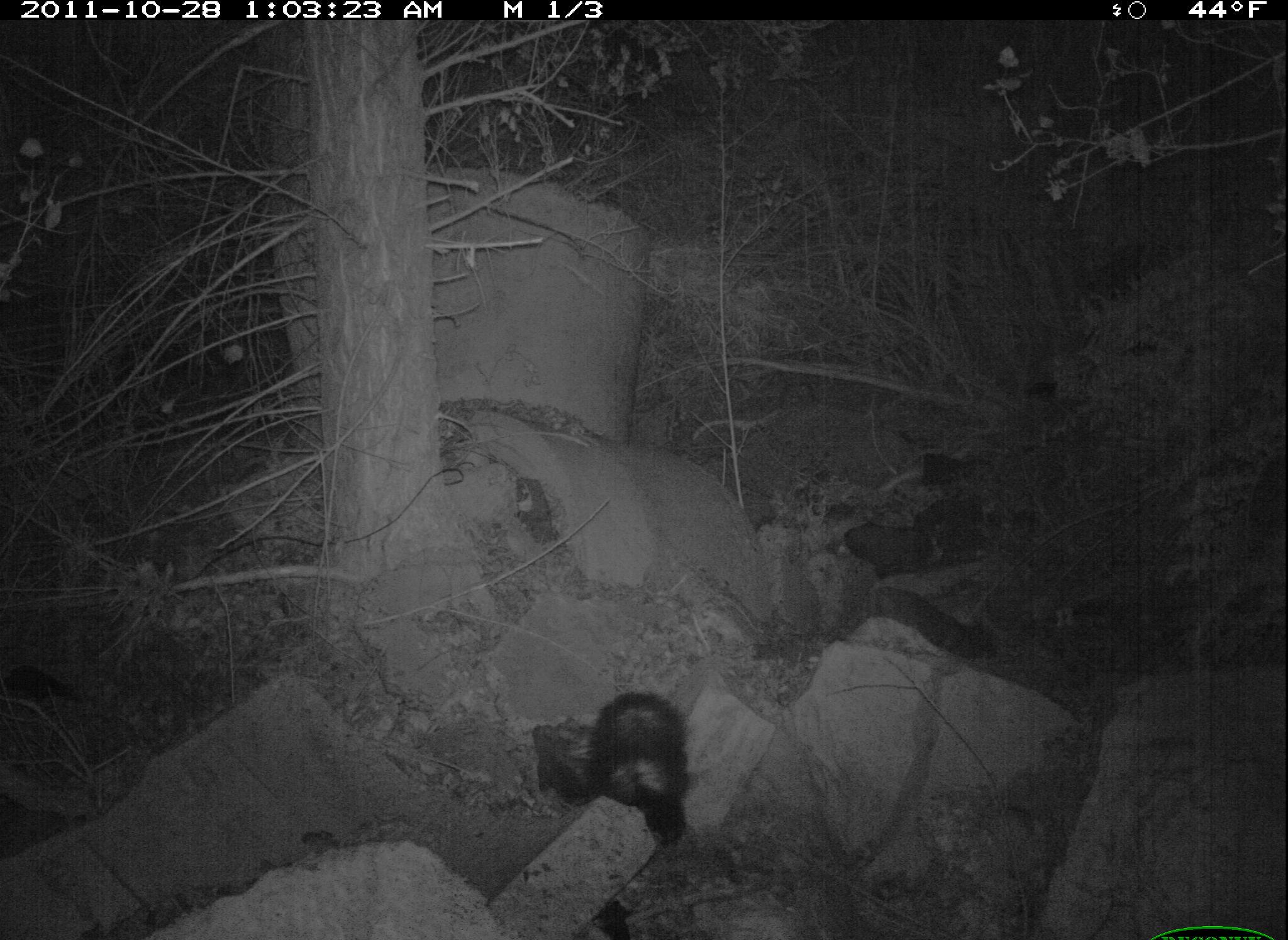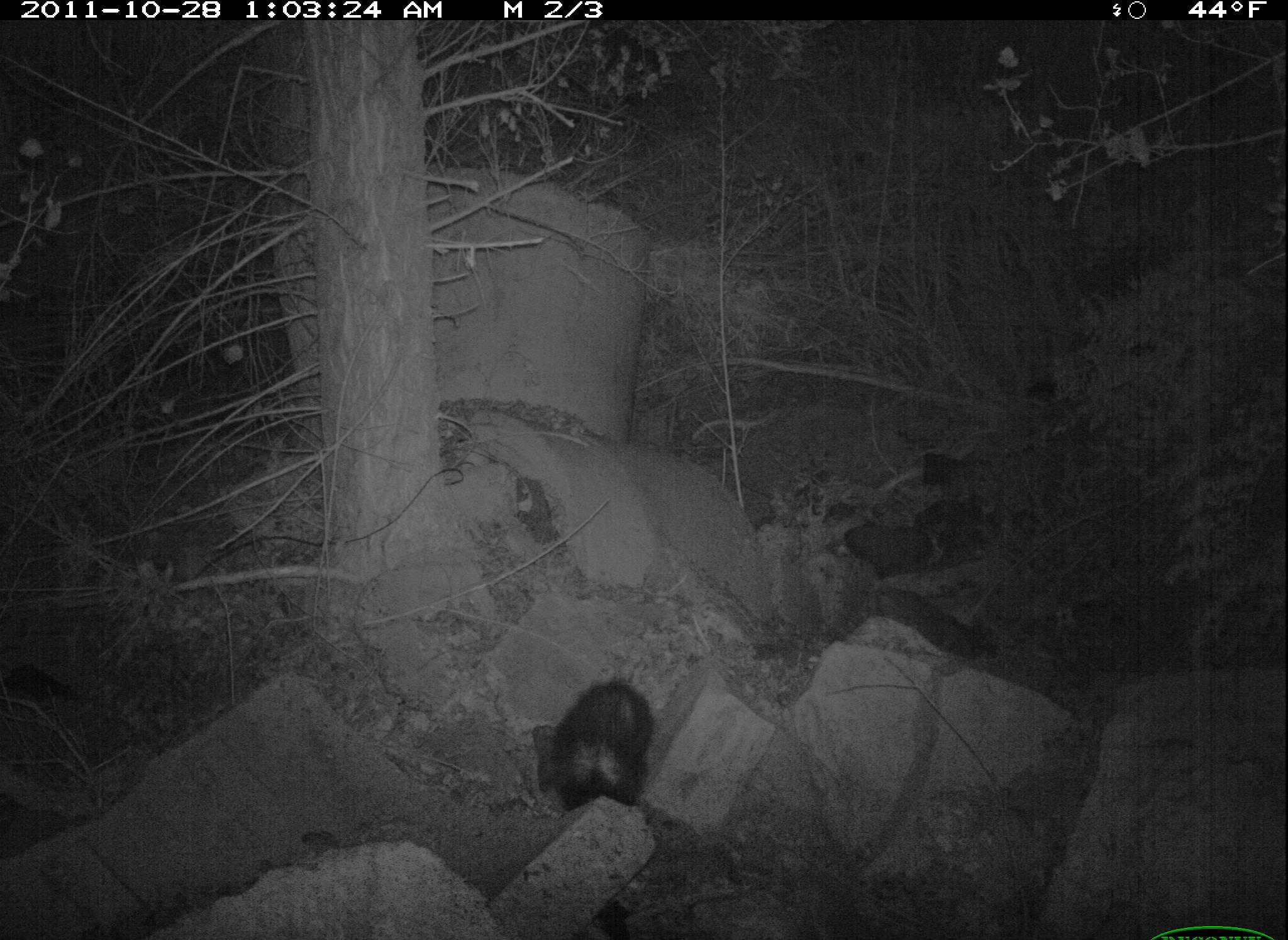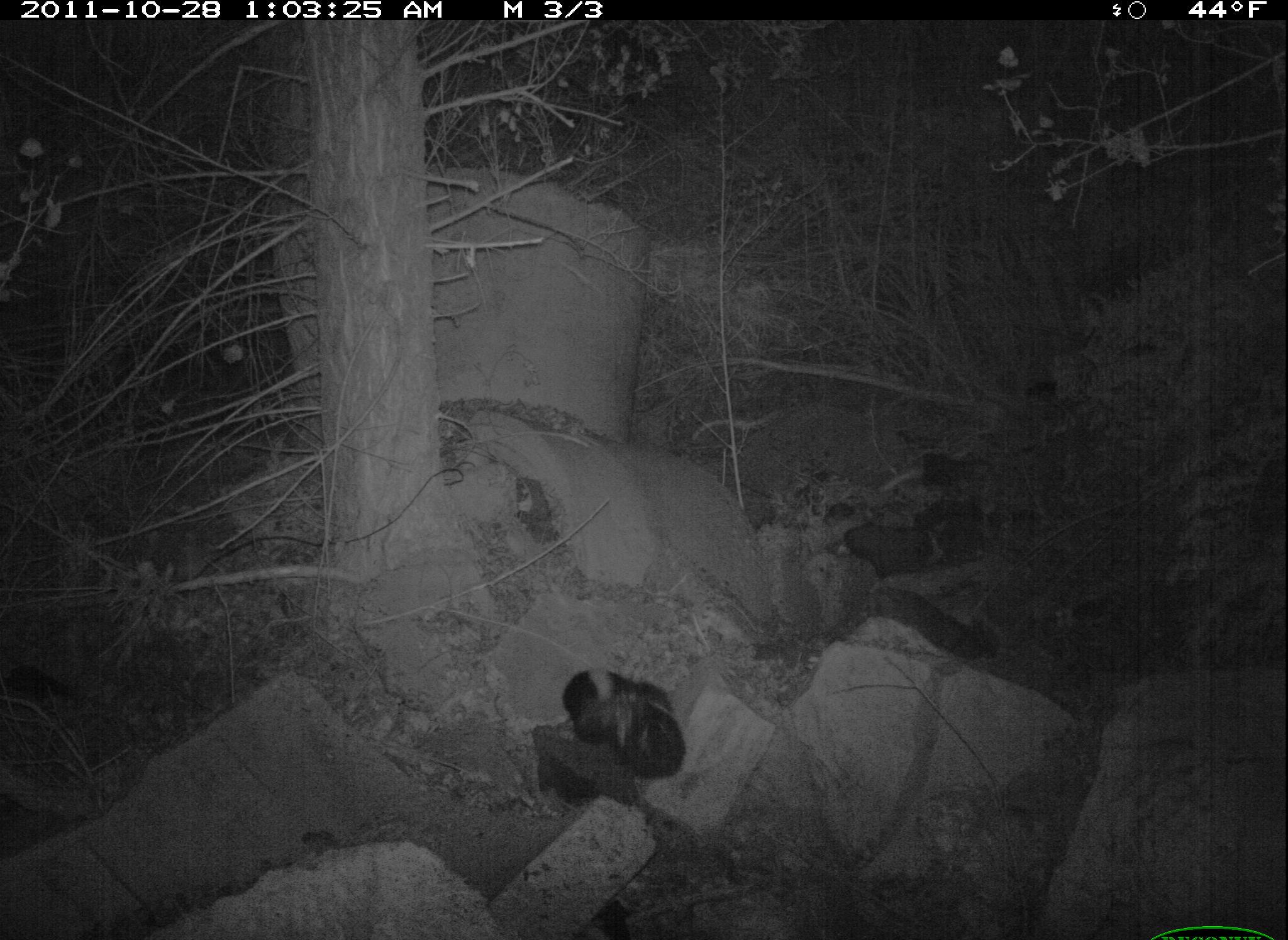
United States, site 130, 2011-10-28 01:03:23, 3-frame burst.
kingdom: Animalia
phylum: Chordata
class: Mammalia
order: Carnivora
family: Mephitidae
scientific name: Mephitidae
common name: skunk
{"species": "skunk (Mephitidae)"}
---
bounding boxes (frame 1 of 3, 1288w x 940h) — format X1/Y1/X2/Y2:
skunk: 528/680/699/857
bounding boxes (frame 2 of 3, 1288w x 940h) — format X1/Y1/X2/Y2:
skunk: 539/672/663/823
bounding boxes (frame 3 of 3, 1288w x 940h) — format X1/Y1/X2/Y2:
skunk: 523/651/700/791